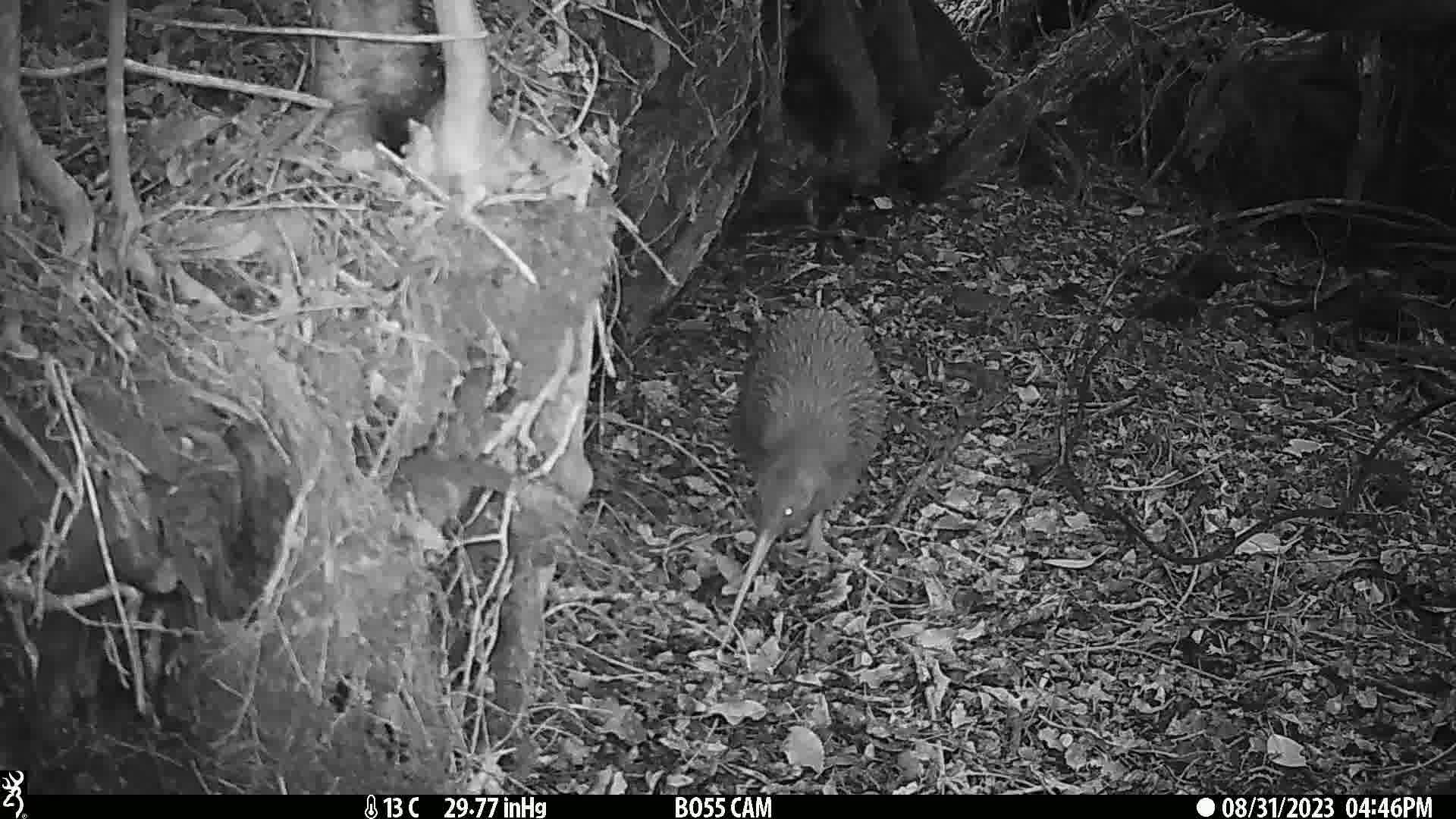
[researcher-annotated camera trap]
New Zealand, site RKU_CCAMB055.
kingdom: Animalia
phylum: Chordata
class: Aves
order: Apterygiformes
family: Apterygidae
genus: Apteryx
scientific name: Apteryx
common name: kiwi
Kiwi (Apteryx).